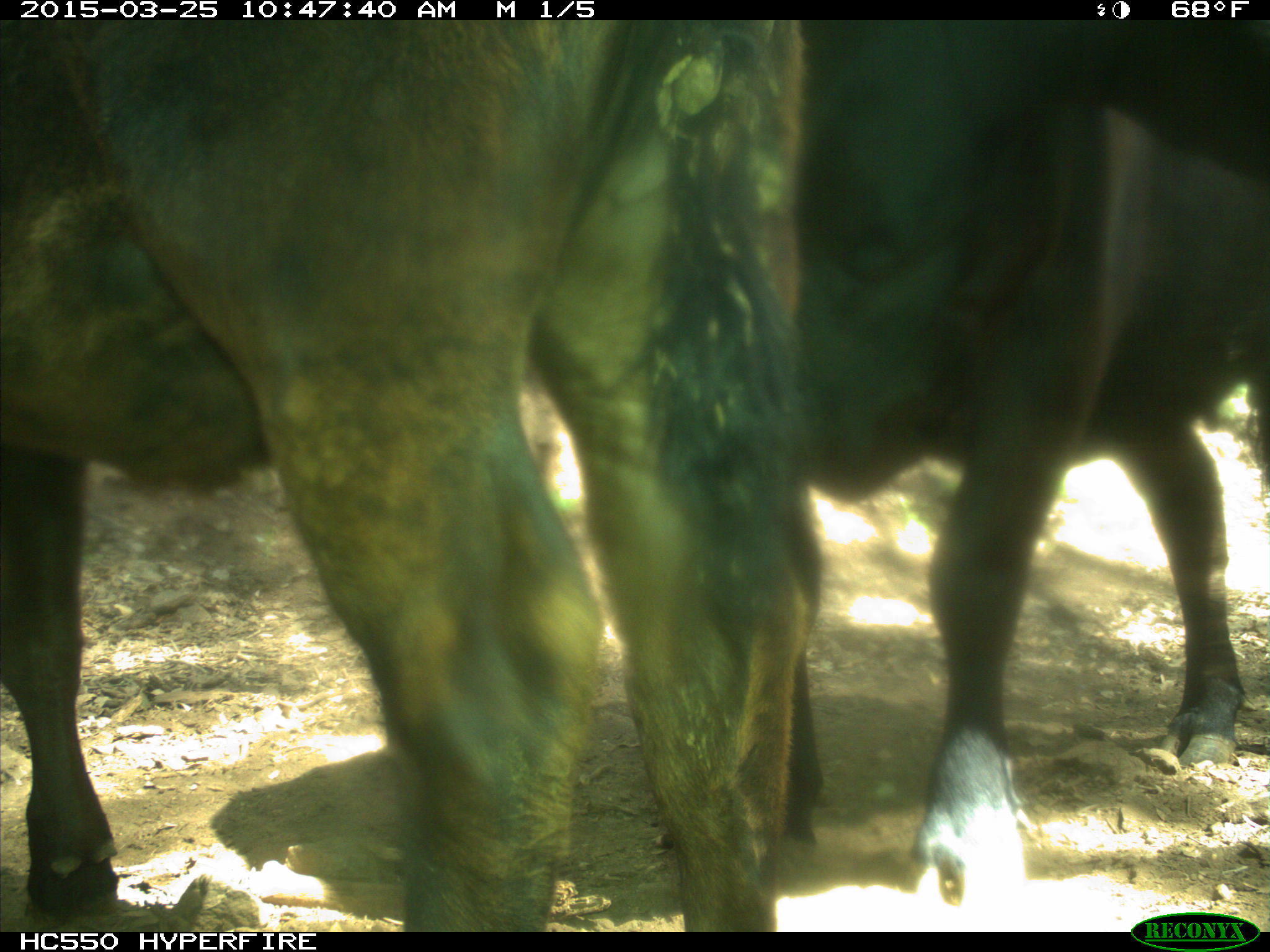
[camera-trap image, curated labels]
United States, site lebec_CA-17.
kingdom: Animalia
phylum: Chordata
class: Mammalia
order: Artiodactyla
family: Bovidae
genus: Bos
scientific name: Bos taurus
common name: domestic cow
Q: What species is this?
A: Bos taurus (domestic cow).